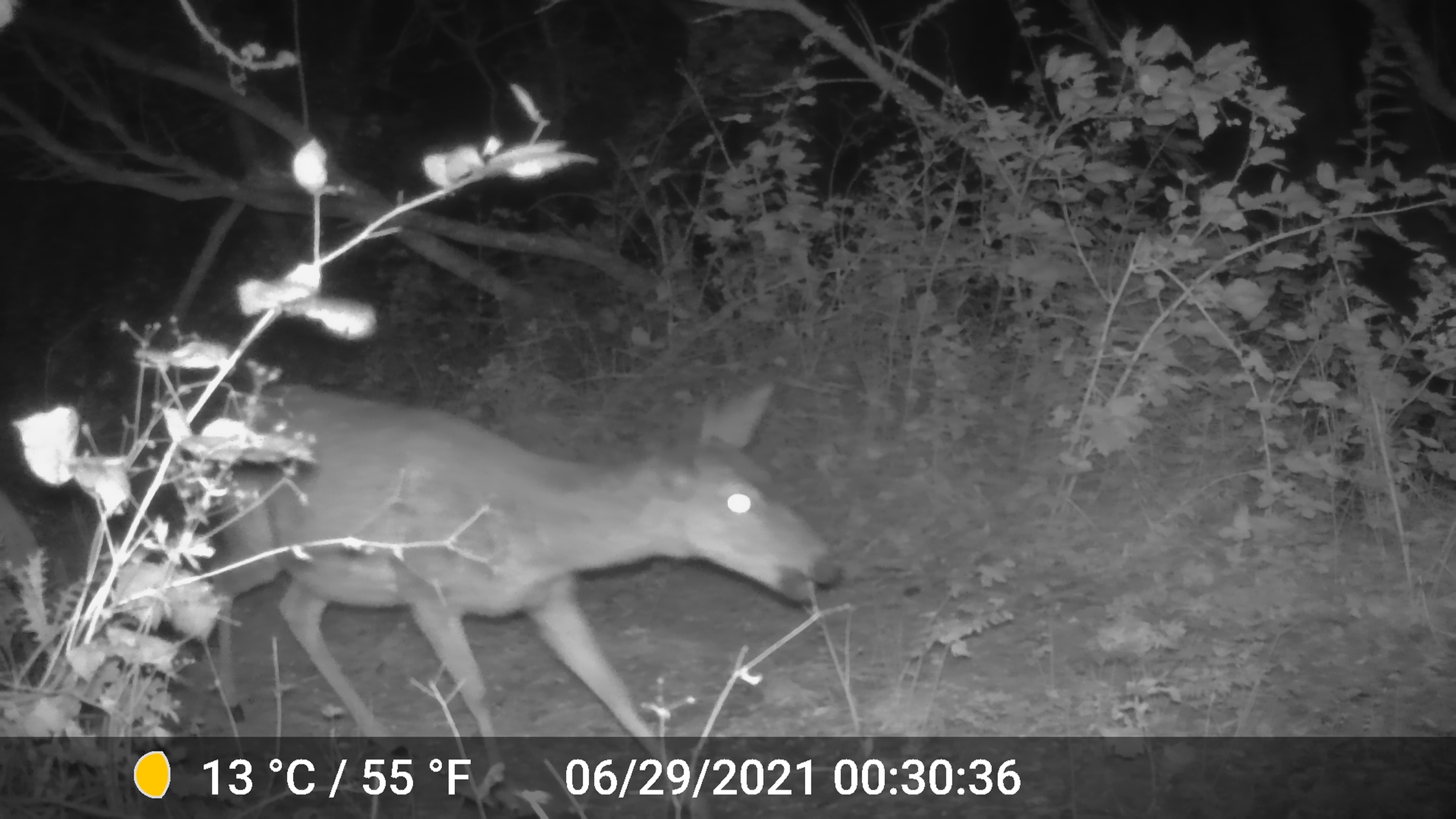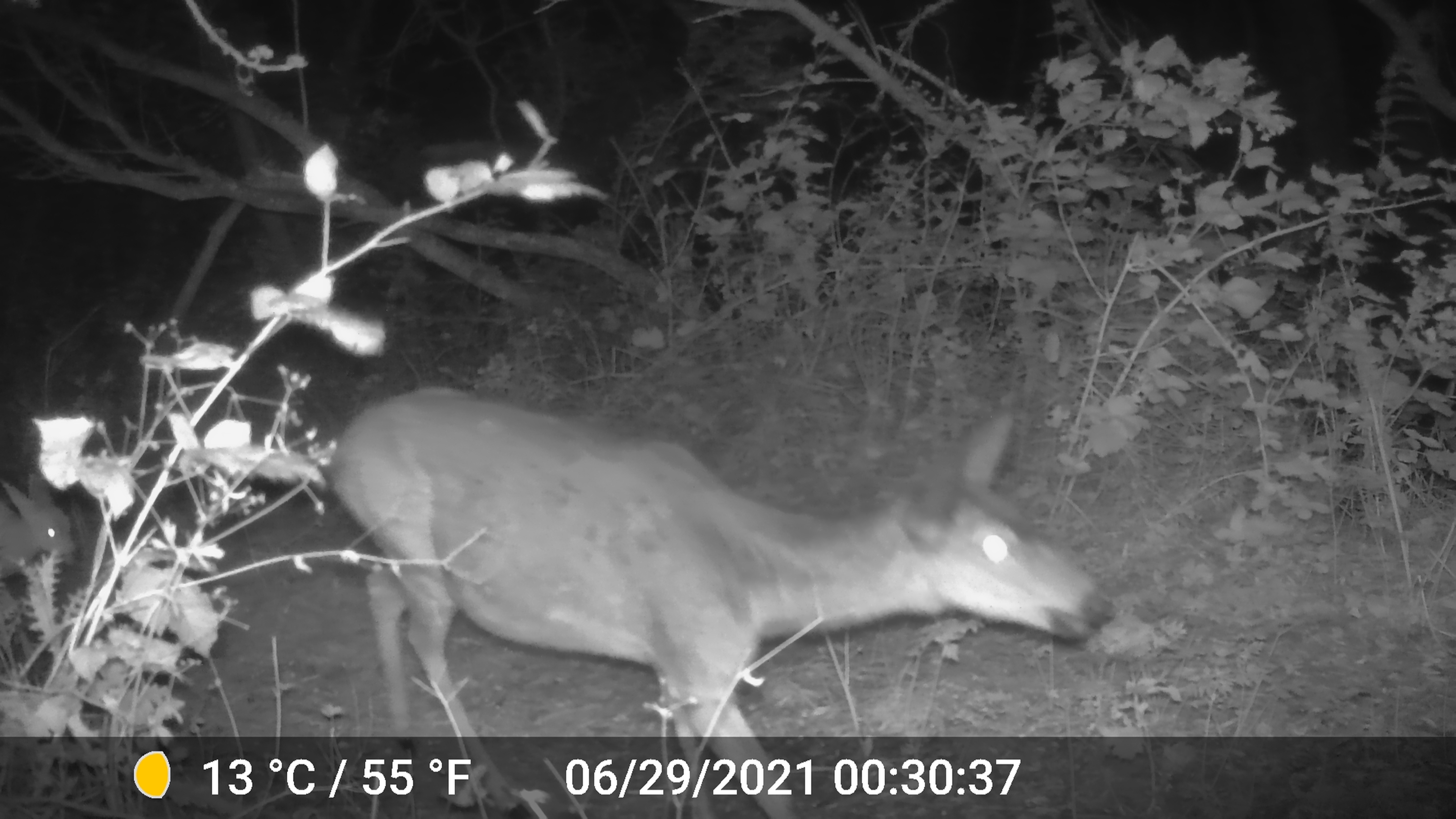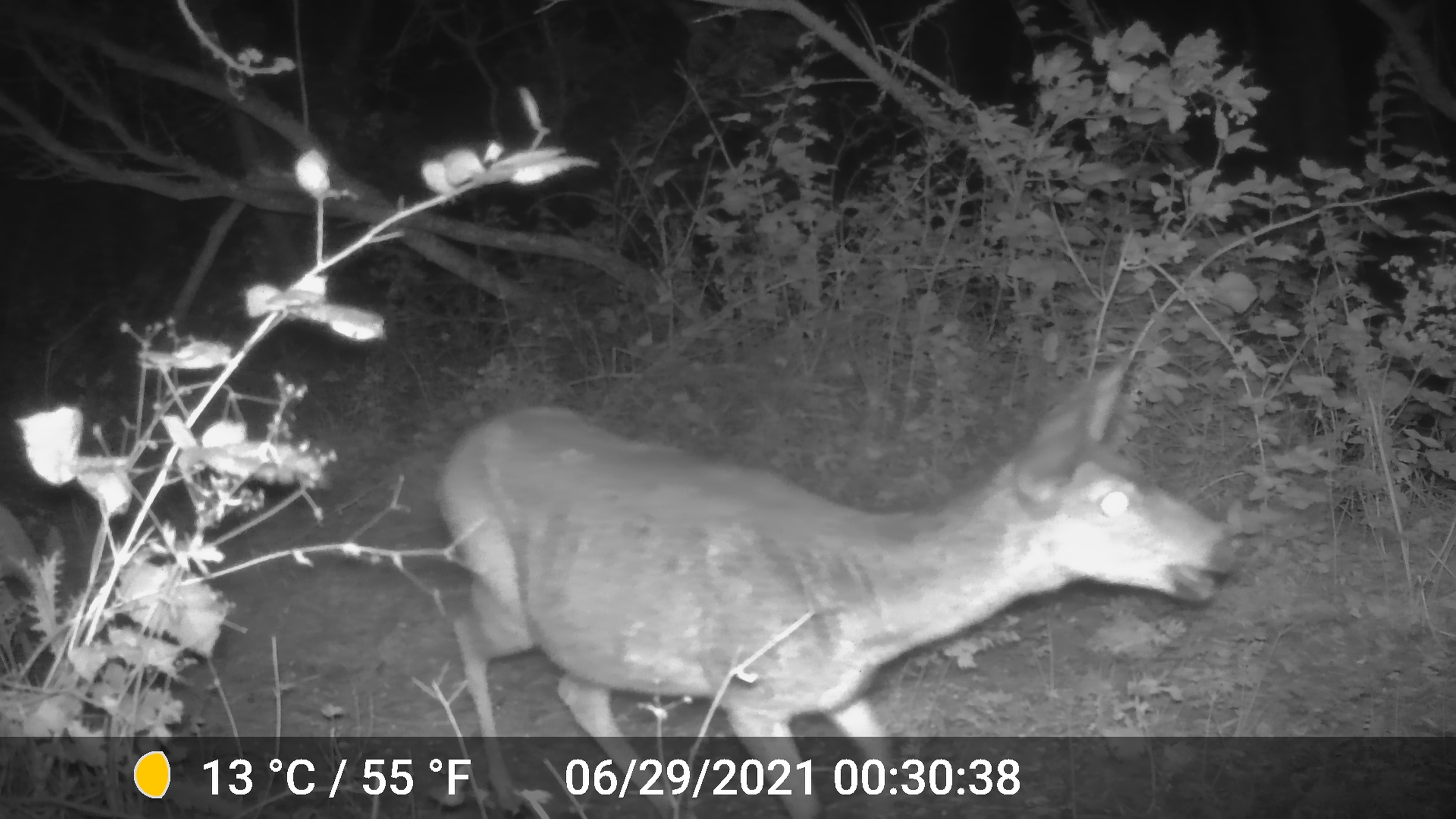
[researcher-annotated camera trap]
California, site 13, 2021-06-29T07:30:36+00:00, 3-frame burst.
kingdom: Animalia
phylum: Chordata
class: Mammalia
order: Artiodactyla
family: Cervidae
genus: Odocoileus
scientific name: Odocoileus hemionus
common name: mule deer